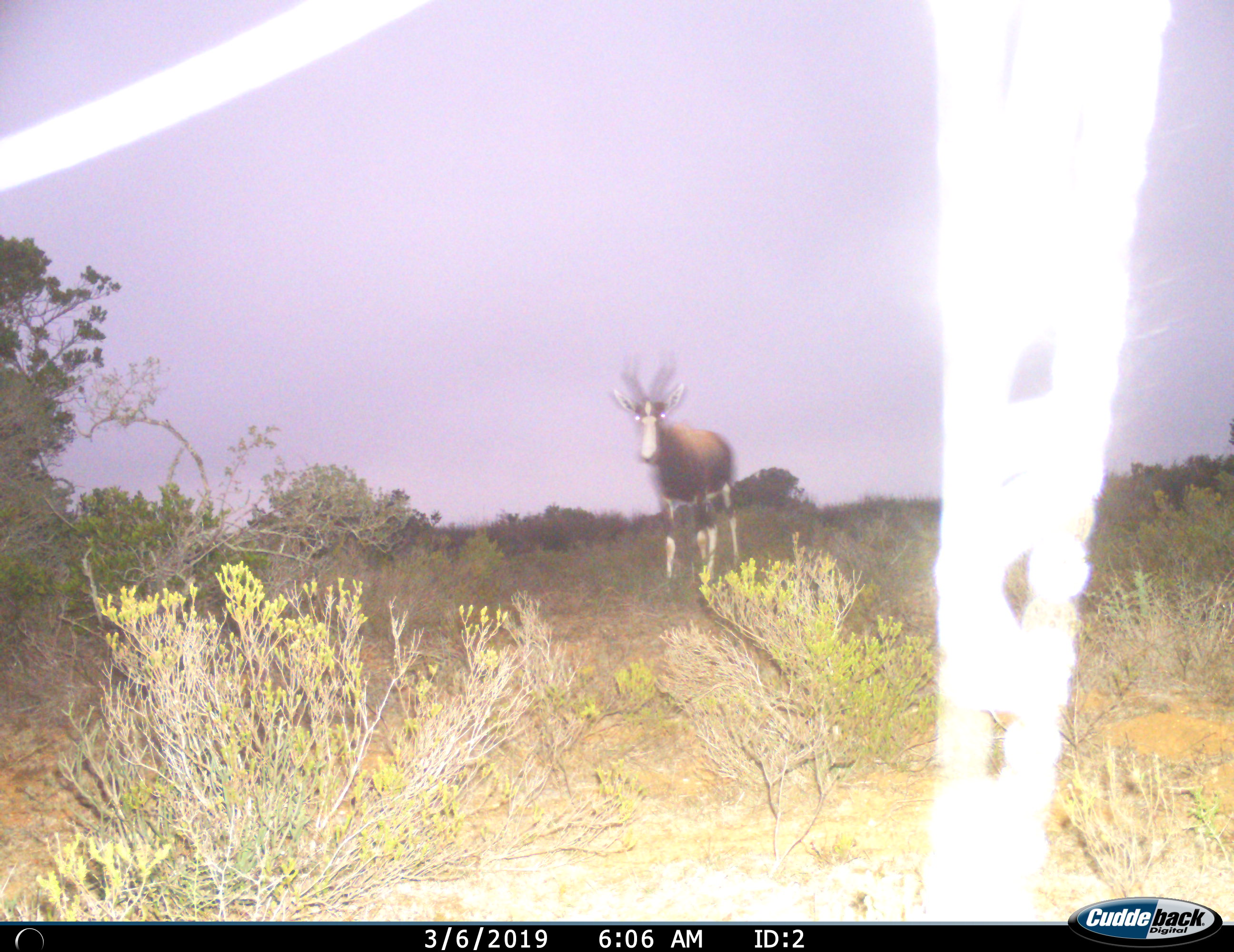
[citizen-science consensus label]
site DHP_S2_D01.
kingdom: Animalia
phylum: Chordata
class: Mammalia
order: Artiodactyla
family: Bovidae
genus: Damaliscus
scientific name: Damaliscus pygargus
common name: bontebok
Bontebok (Damaliscus pygargus), count 1. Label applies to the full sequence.